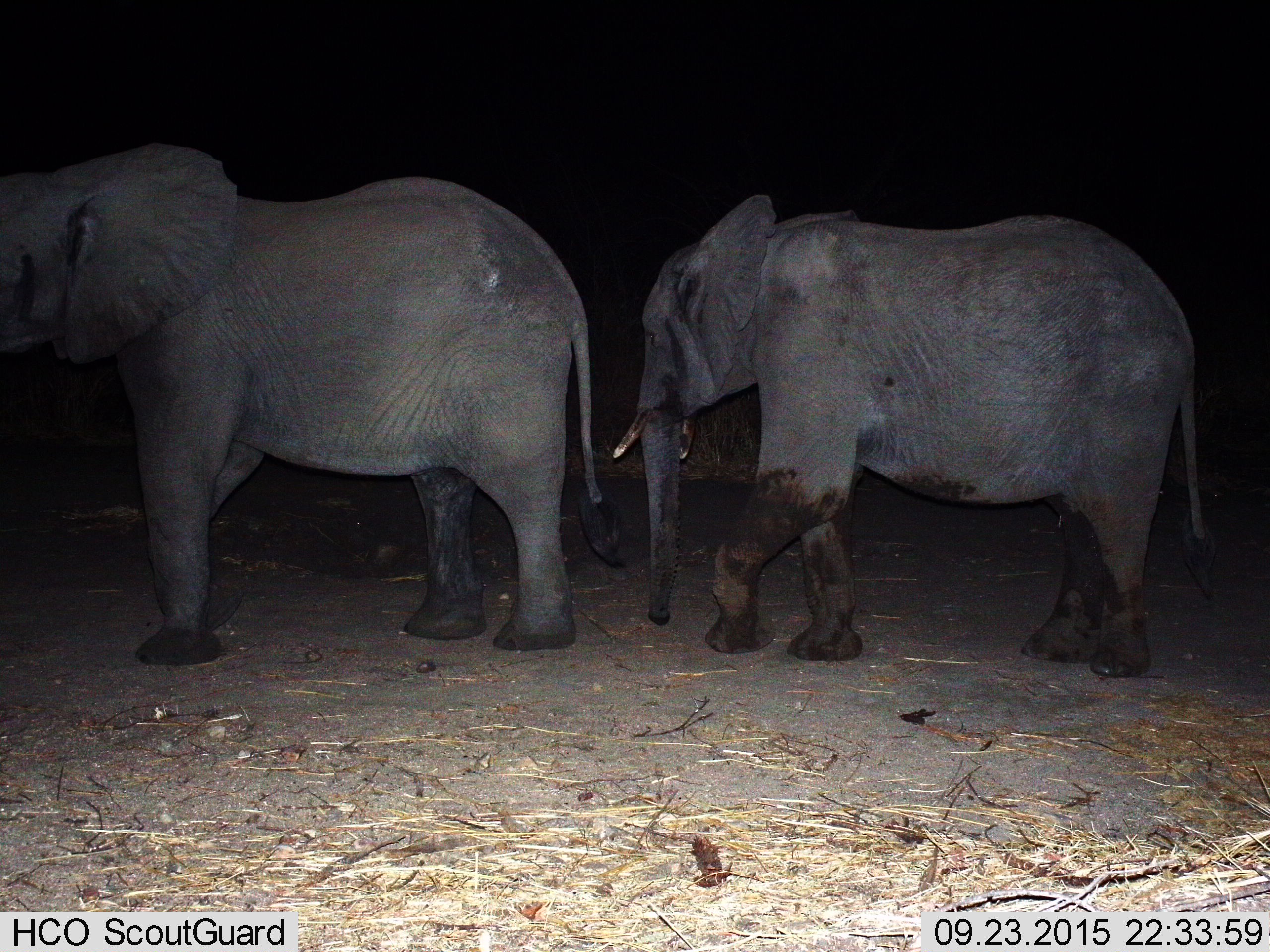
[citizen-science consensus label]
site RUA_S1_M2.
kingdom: Animalia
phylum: Chordata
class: Mammalia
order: Proboscidea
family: Elephantidae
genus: Loxodonta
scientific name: Loxodonta africana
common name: african bush elephant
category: elephant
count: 2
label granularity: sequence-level